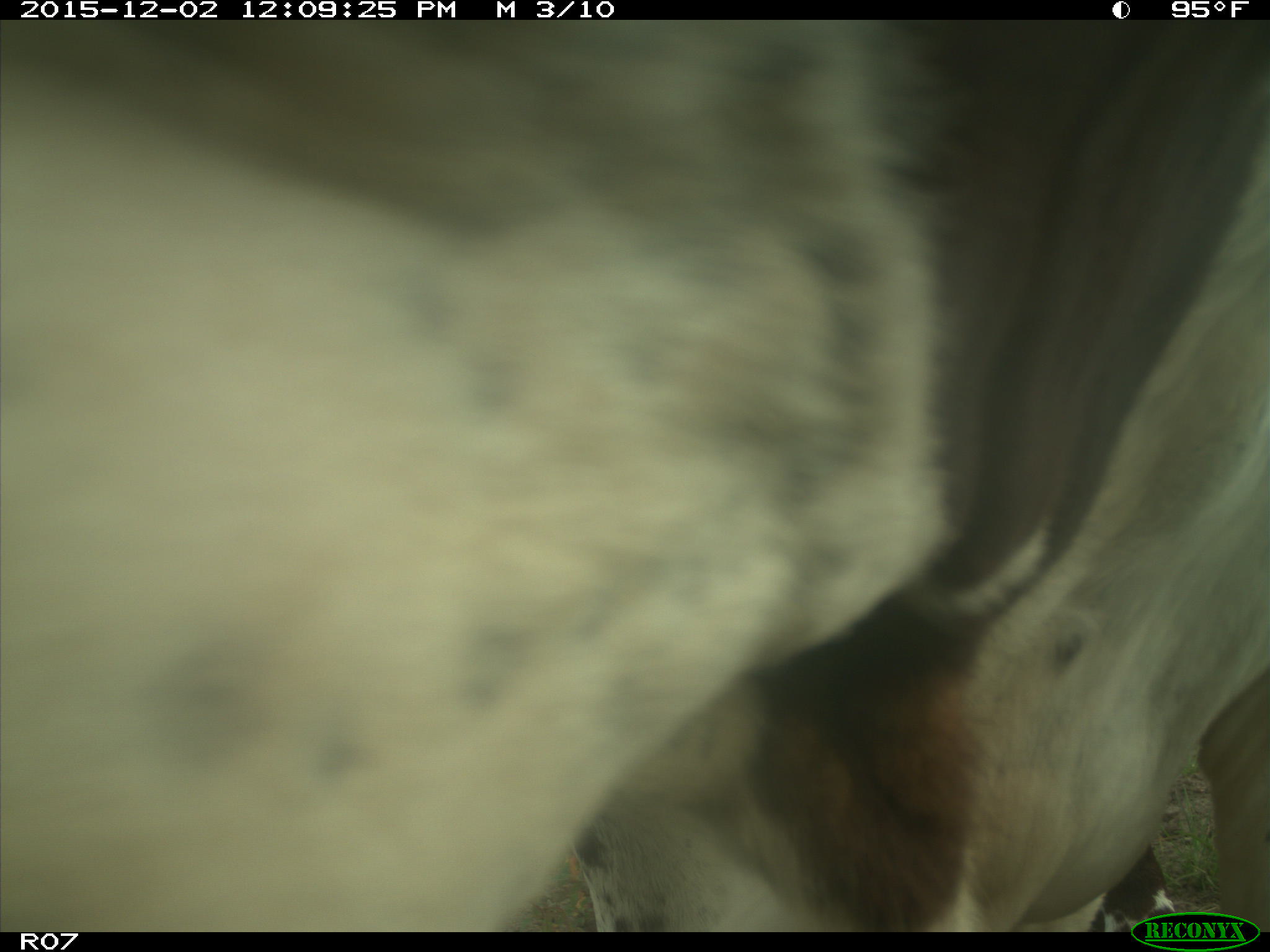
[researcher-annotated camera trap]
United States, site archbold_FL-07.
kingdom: Animalia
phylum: Chordata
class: Mammalia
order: Artiodactyla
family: Bovidae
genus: Bos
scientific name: Bos taurus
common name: domestic cow